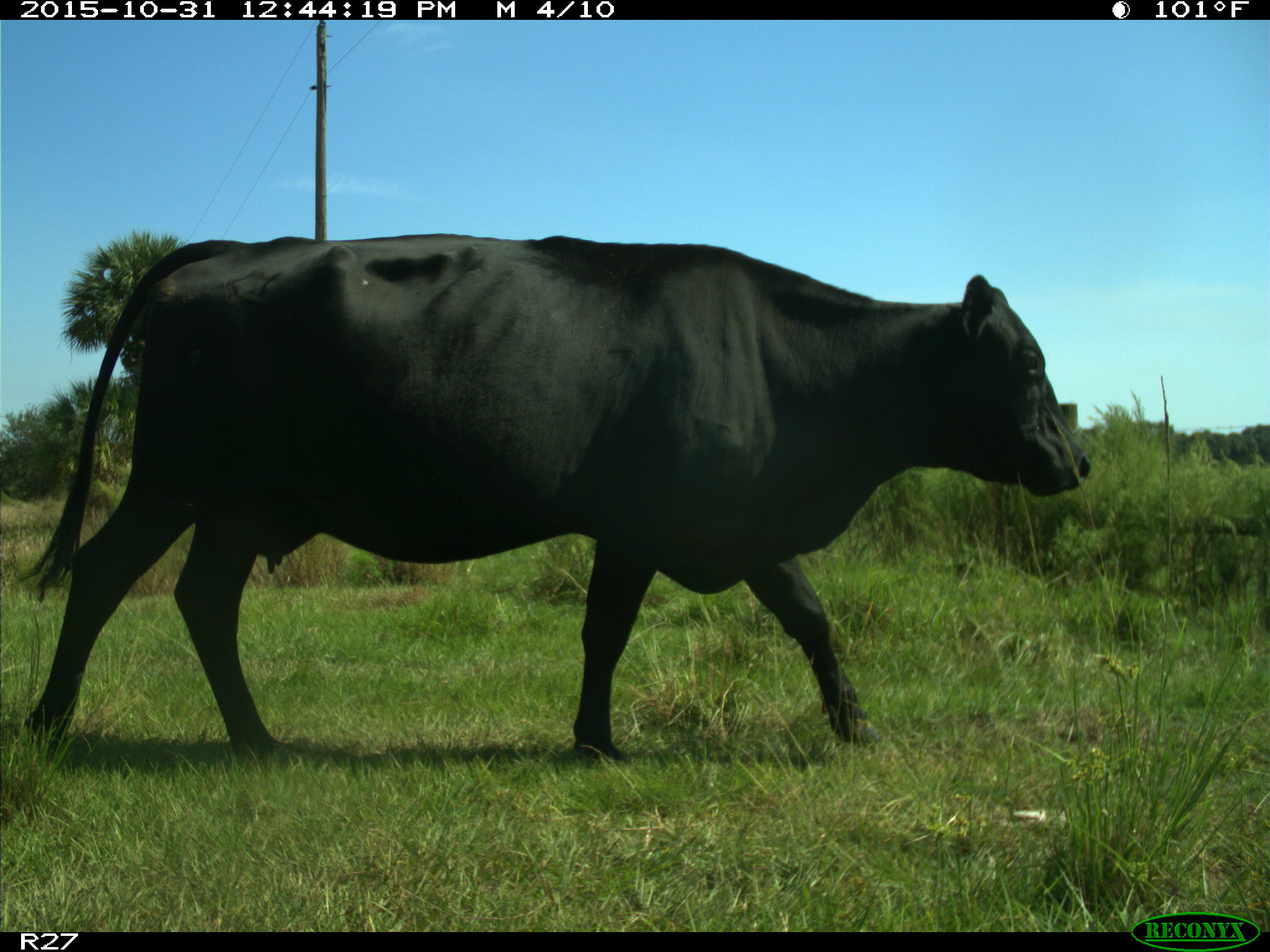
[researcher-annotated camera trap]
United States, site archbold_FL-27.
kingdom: Animalia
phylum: Chordata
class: Mammalia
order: Artiodactyla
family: Bovidae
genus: Bos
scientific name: Bos taurus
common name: domestic cow